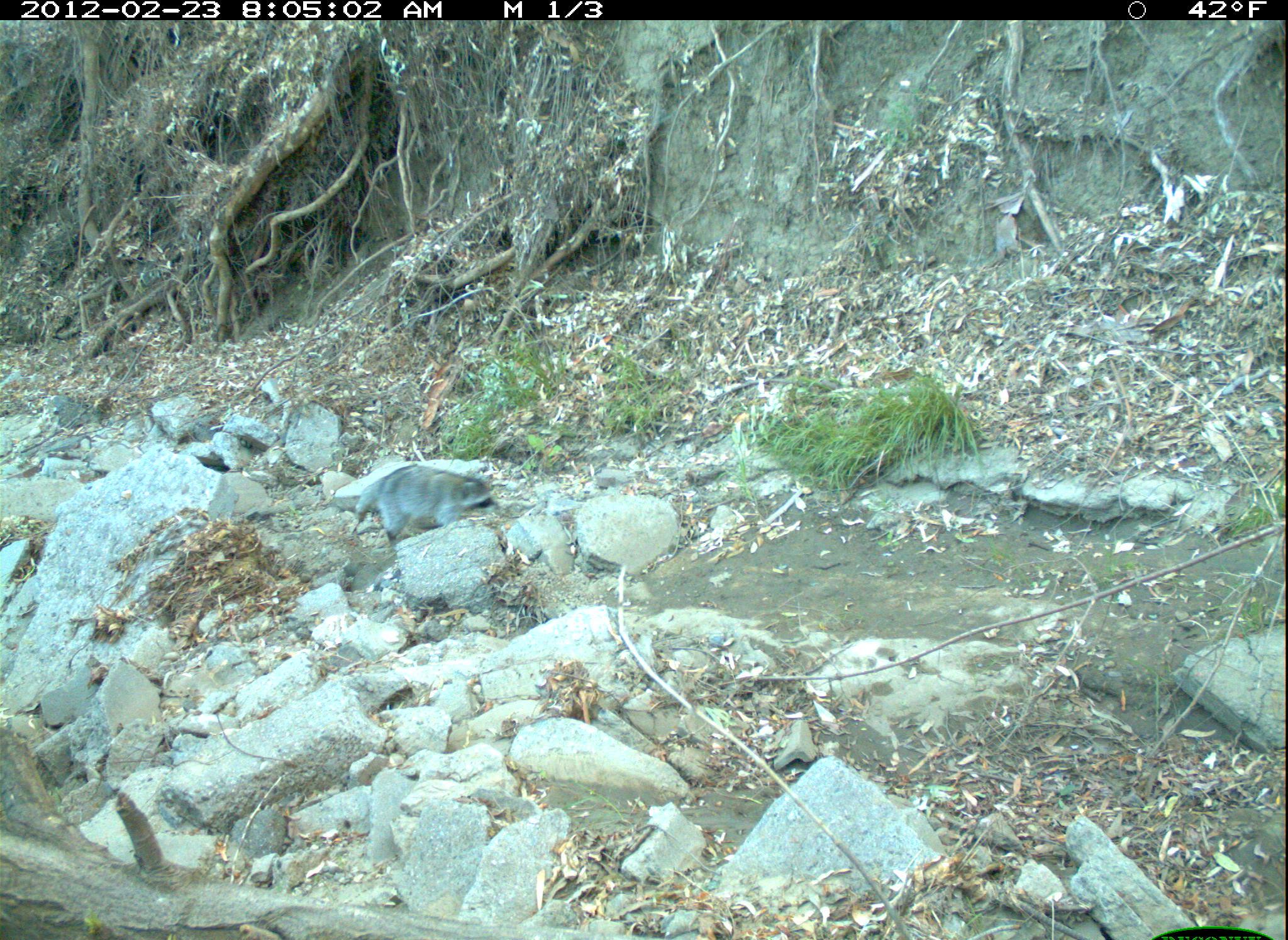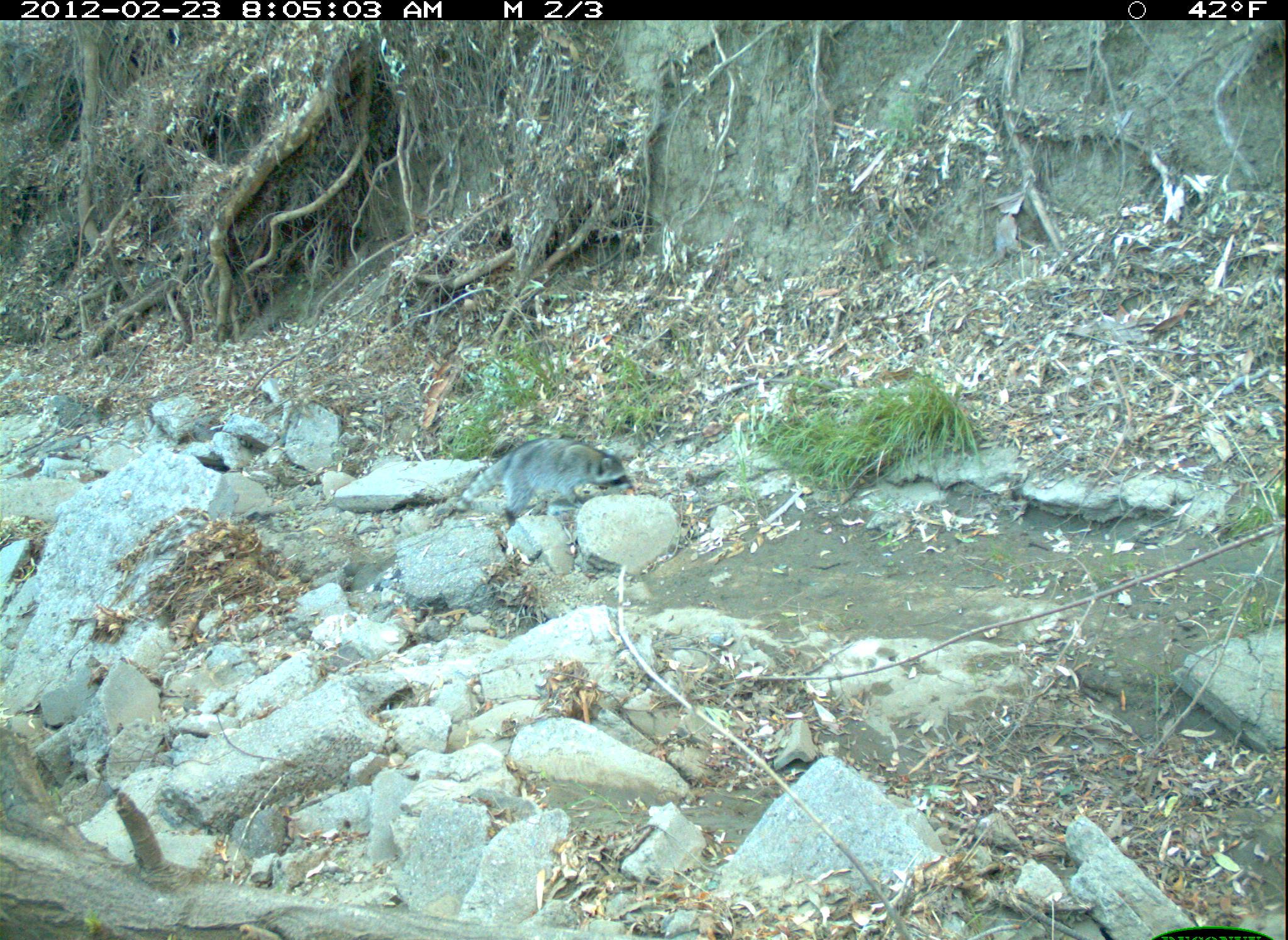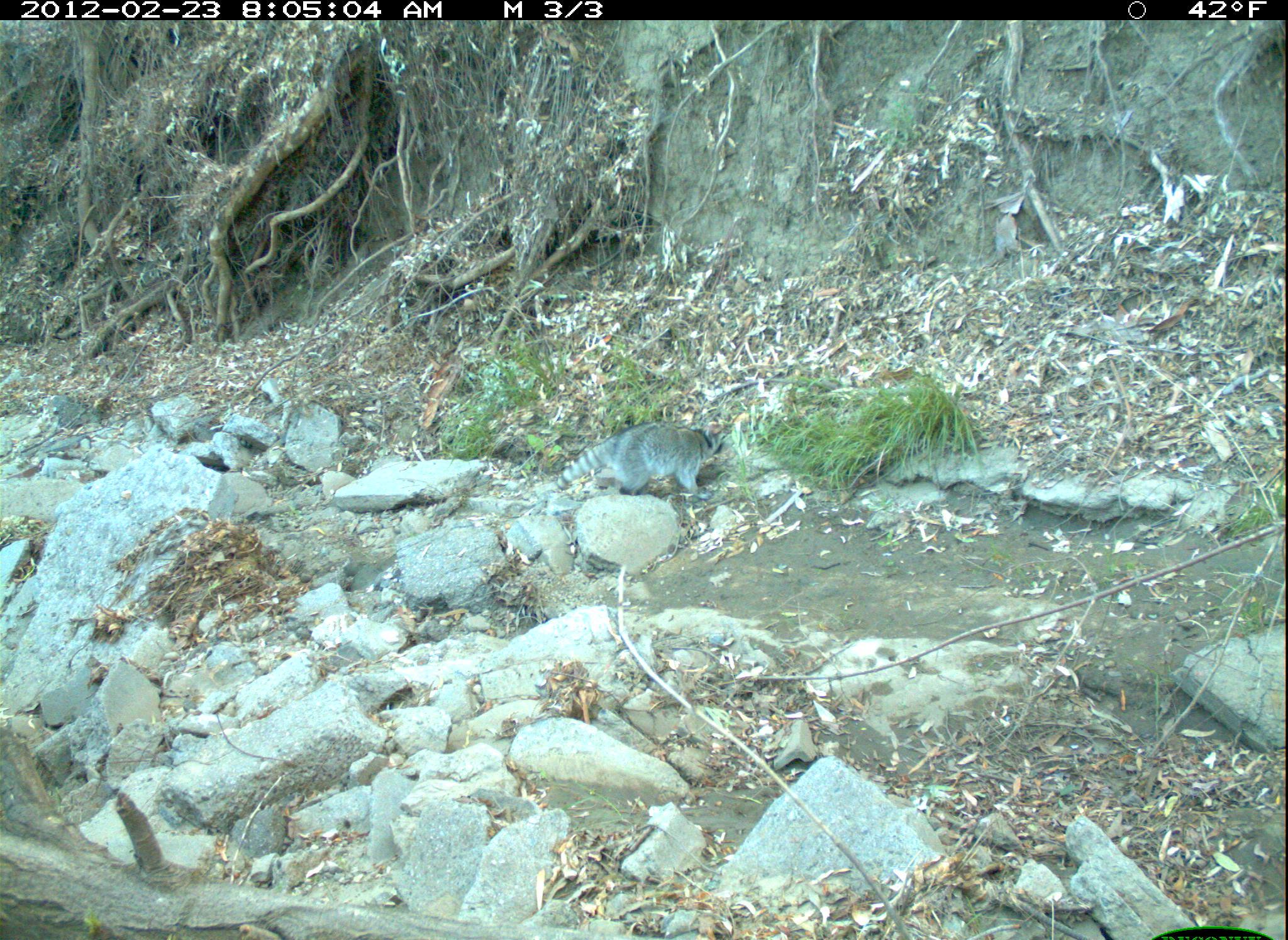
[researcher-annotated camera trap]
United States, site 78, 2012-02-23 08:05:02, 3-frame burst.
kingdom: Animalia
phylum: Chordata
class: Mammalia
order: Carnivora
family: Procyonidae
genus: Procyon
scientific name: Procyon lotor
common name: raccoon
Raccoon (Procyon lotor).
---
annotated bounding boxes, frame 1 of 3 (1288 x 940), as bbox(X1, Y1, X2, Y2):
raccoon: bbox(348, 461, 518, 557)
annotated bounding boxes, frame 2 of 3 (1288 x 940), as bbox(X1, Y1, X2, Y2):
raccoon: bbox(425, 424, 649, 533)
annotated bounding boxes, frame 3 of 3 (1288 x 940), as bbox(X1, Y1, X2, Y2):
raccoon: bbox(538, 399, 757, 535)